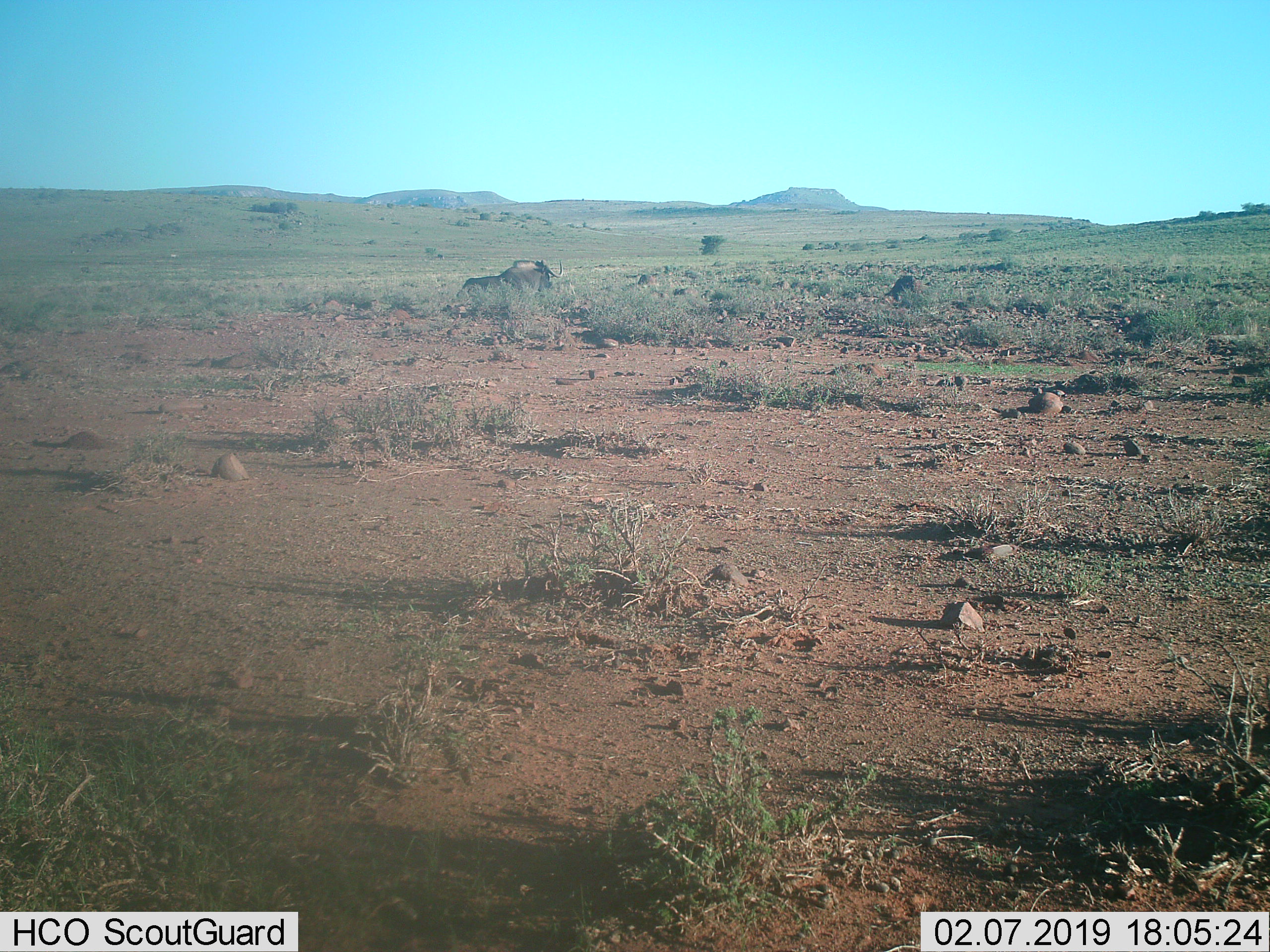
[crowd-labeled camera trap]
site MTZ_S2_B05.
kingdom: Animalia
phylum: Chordata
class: Mammalia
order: Artiodactyla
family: Bovidae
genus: Connochaetes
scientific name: Connochaetes gnou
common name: black wildebeest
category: wildebeestblack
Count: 1.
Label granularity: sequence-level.